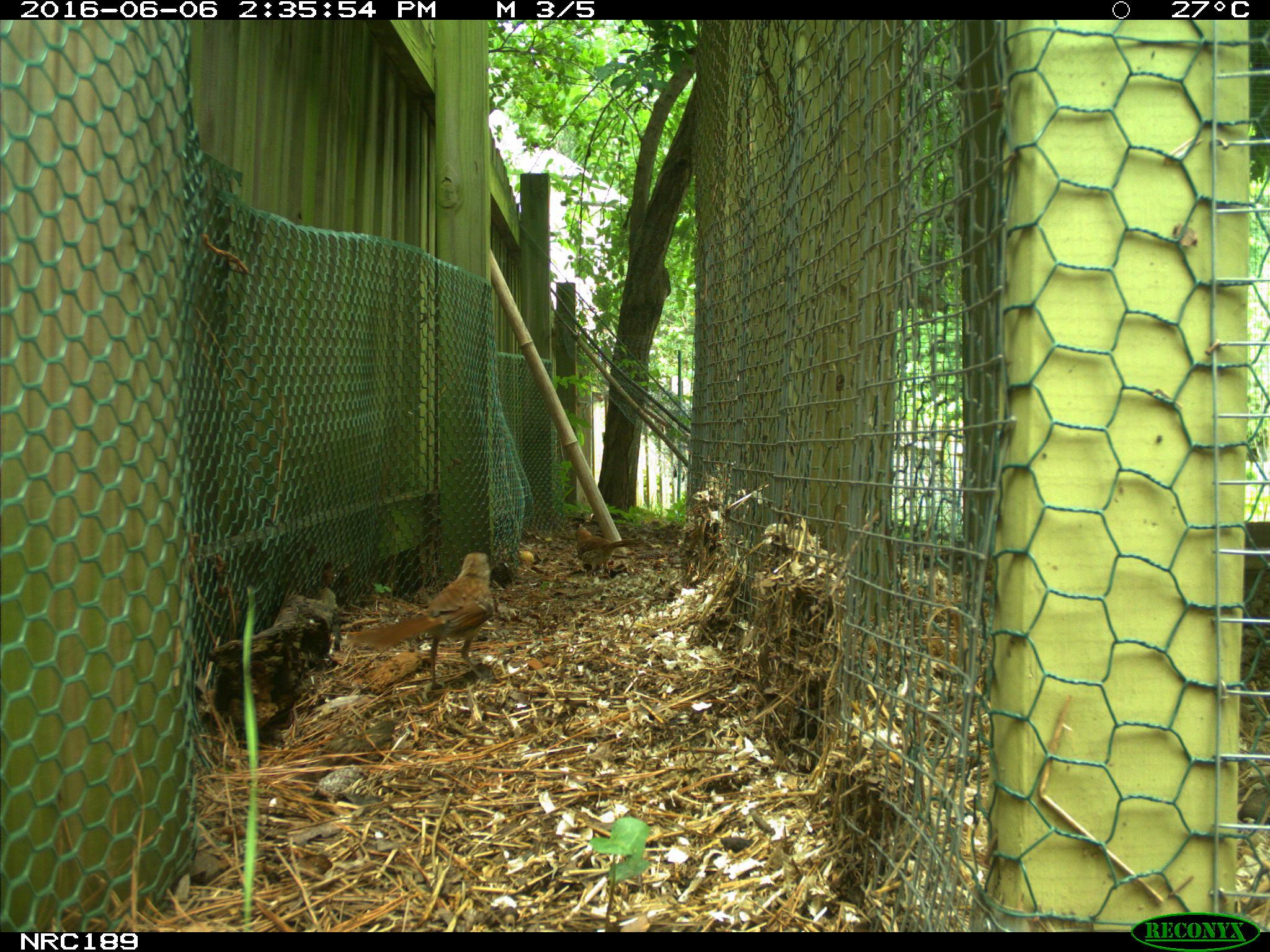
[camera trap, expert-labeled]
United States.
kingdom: Animalia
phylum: Chordata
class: Aves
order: Galliformes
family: Phasianidae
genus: Gallus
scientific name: Gallus gallus domesticus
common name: domestic chicken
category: Chicken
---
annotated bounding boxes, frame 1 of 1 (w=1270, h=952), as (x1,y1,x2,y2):
Chicken: (394,530,511,697)